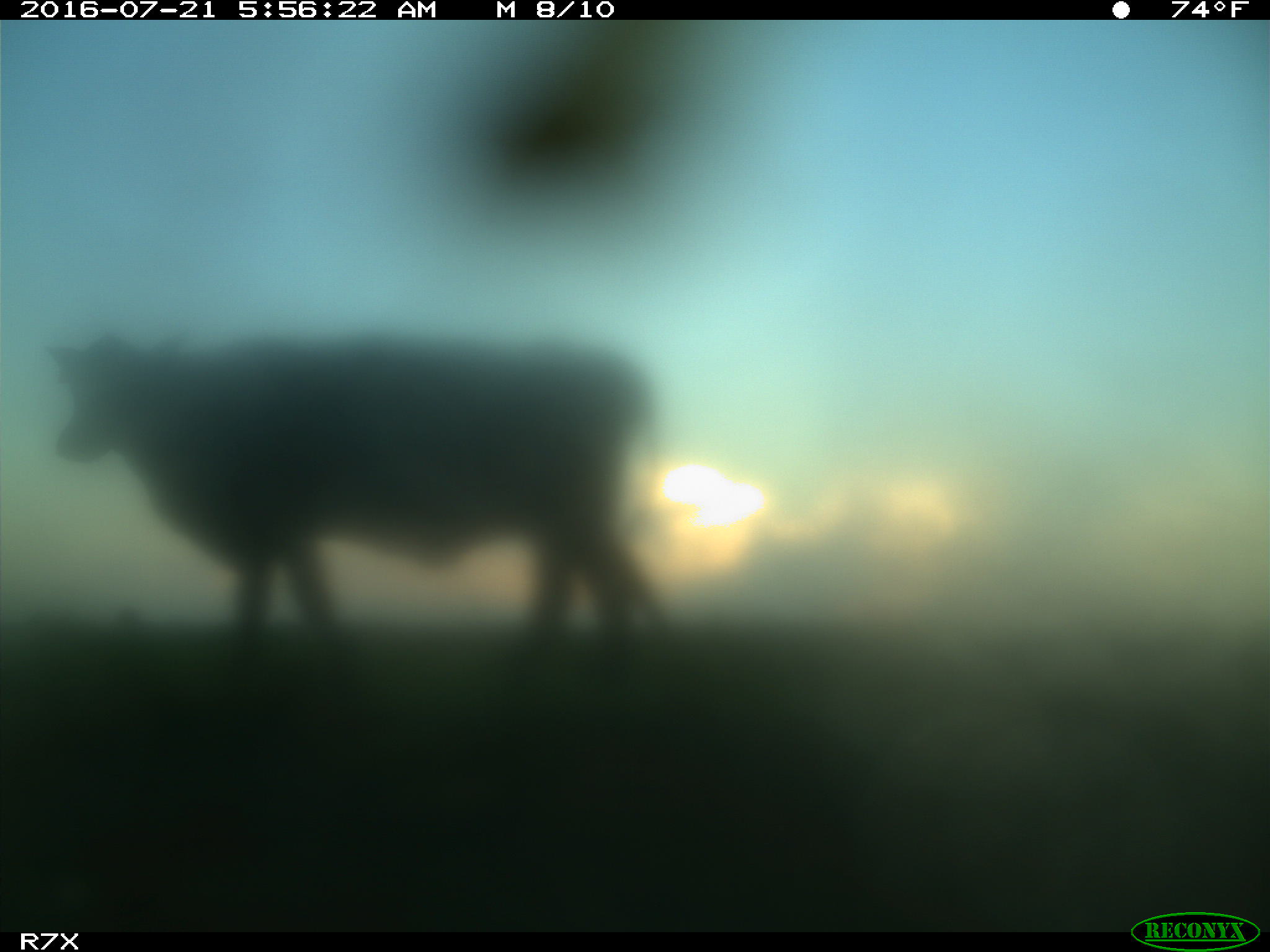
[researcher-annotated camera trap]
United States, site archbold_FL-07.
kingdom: Animalia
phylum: Chordata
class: Mammalia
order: Artiodactyla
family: Bovidae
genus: Bos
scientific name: Bos taurus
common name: domestic cow